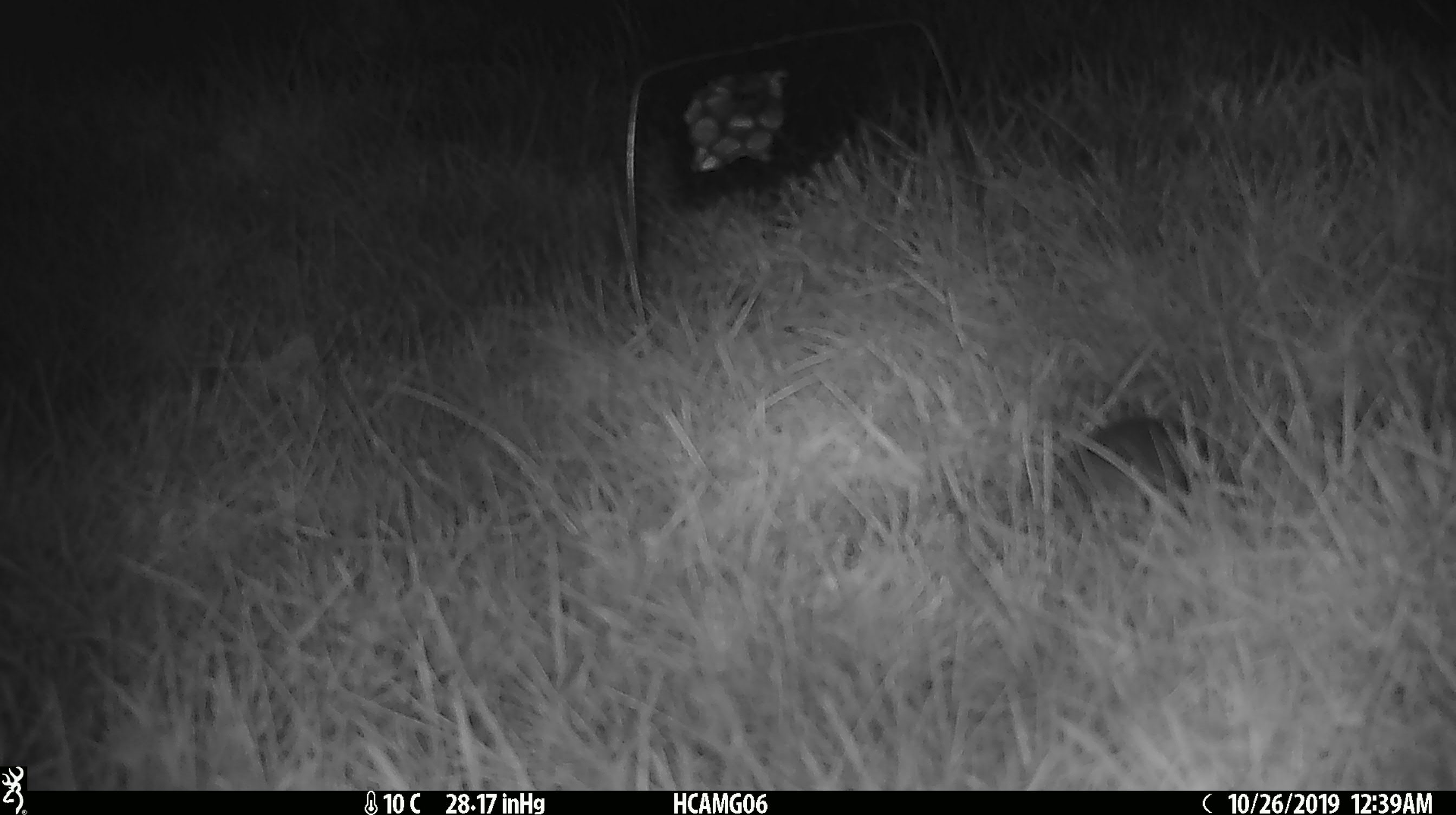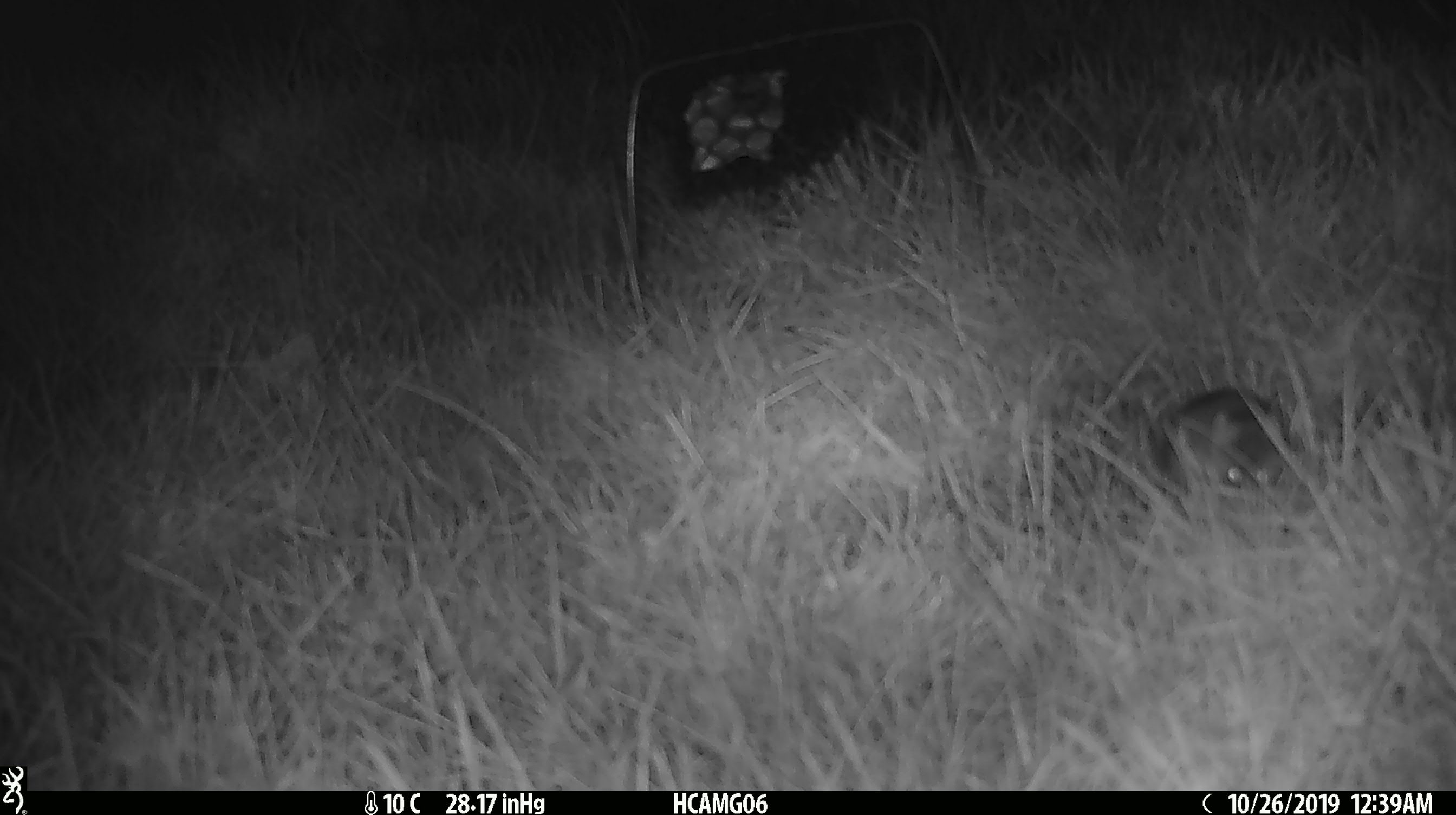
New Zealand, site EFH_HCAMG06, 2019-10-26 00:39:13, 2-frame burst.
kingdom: Animalia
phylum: Chordata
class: Mammalia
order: Rodentia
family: Muridae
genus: Mus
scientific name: Mus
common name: mouse